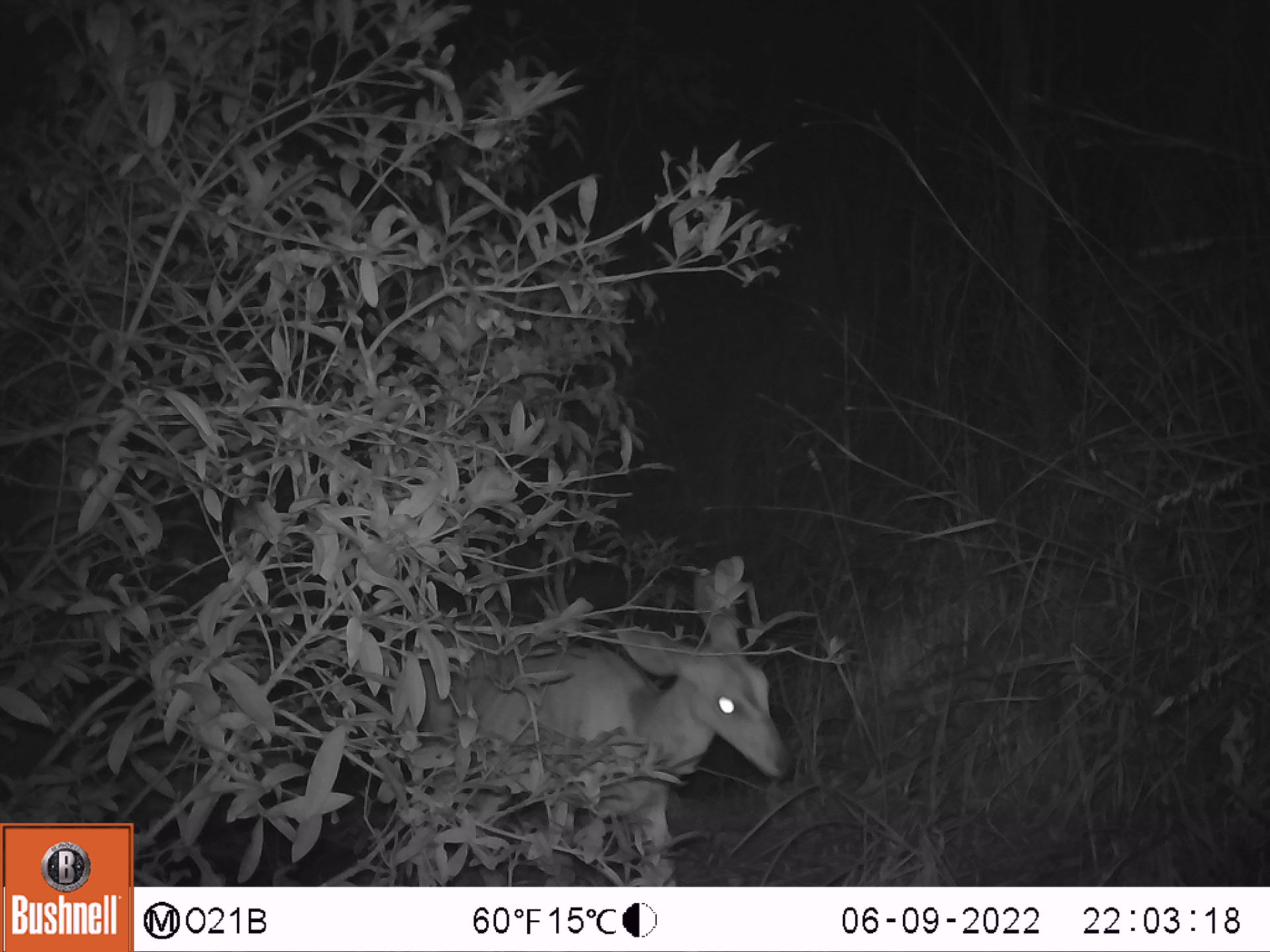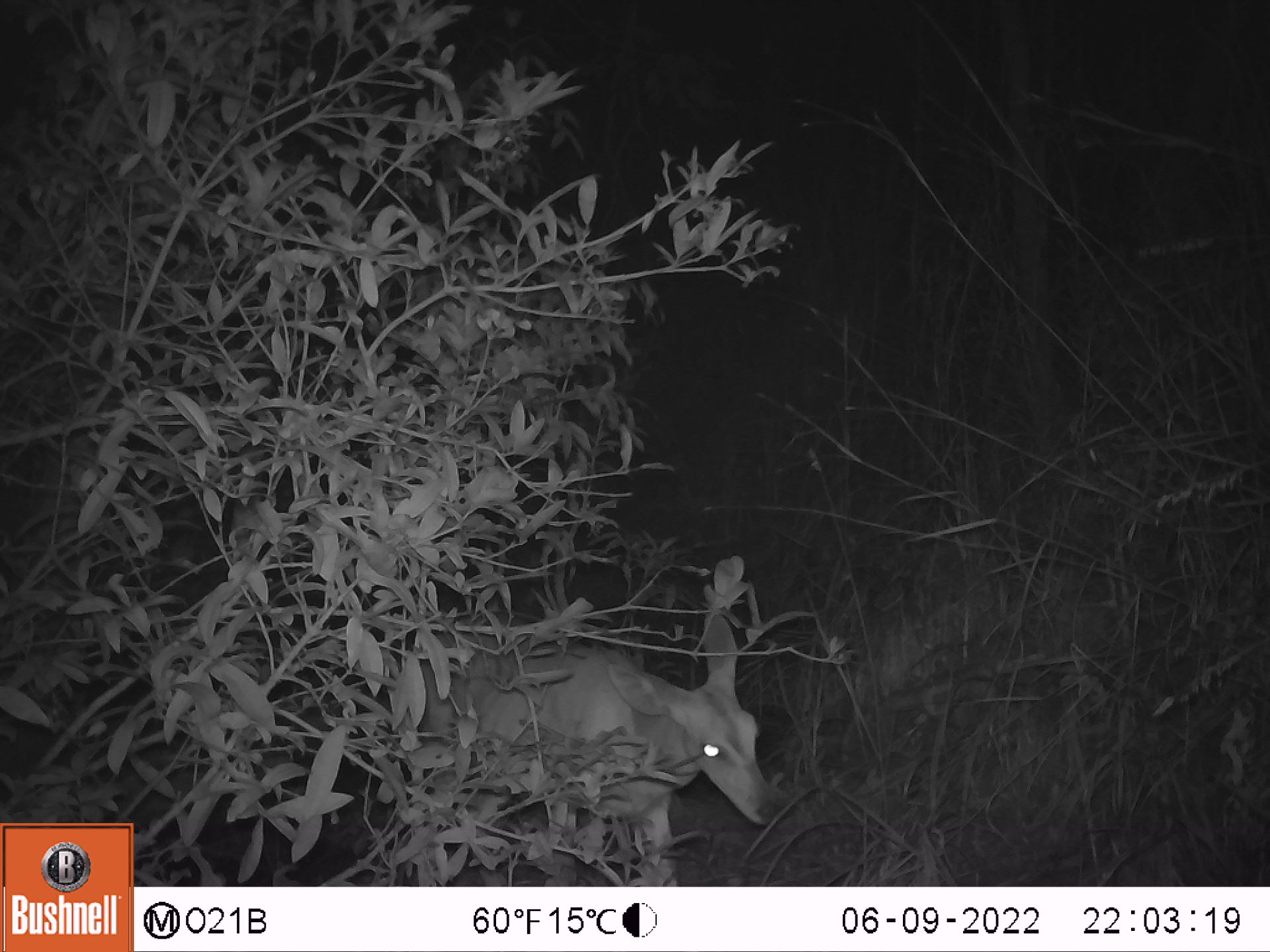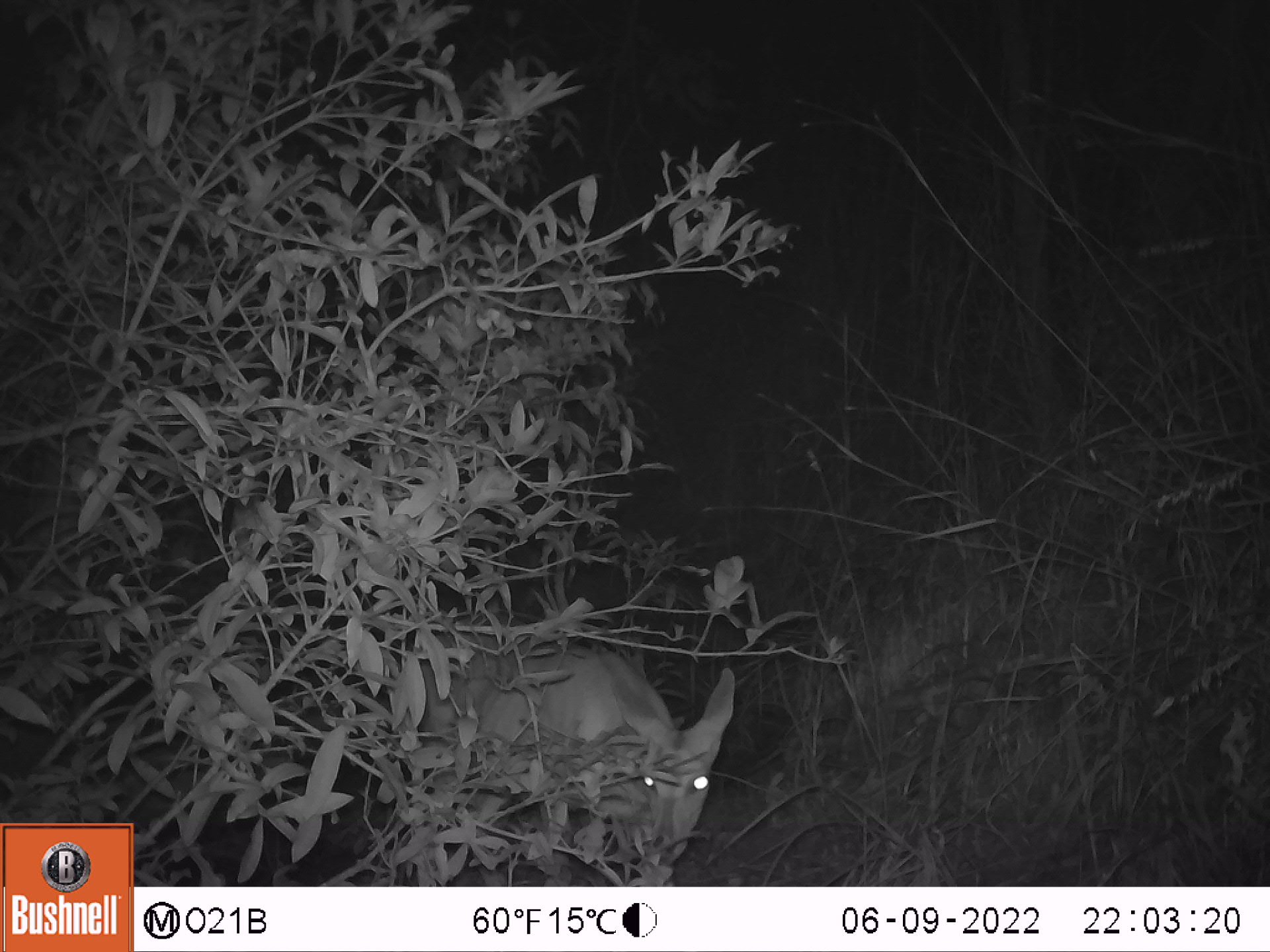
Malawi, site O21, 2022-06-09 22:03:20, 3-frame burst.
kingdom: Animalia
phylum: Chordata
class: Mammalia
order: Artiodactyla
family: Bovidae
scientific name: Antilopinae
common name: small antelope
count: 1